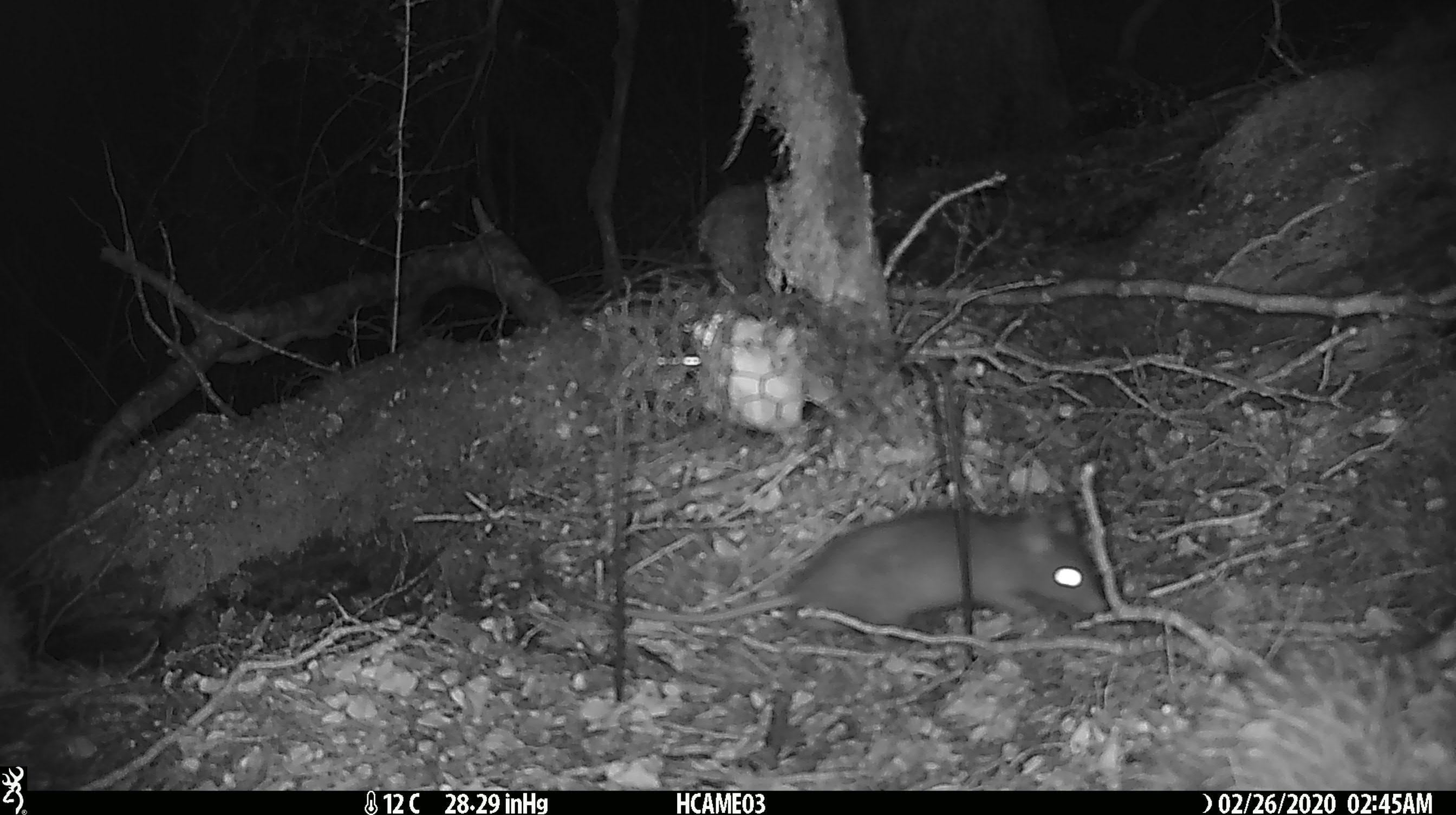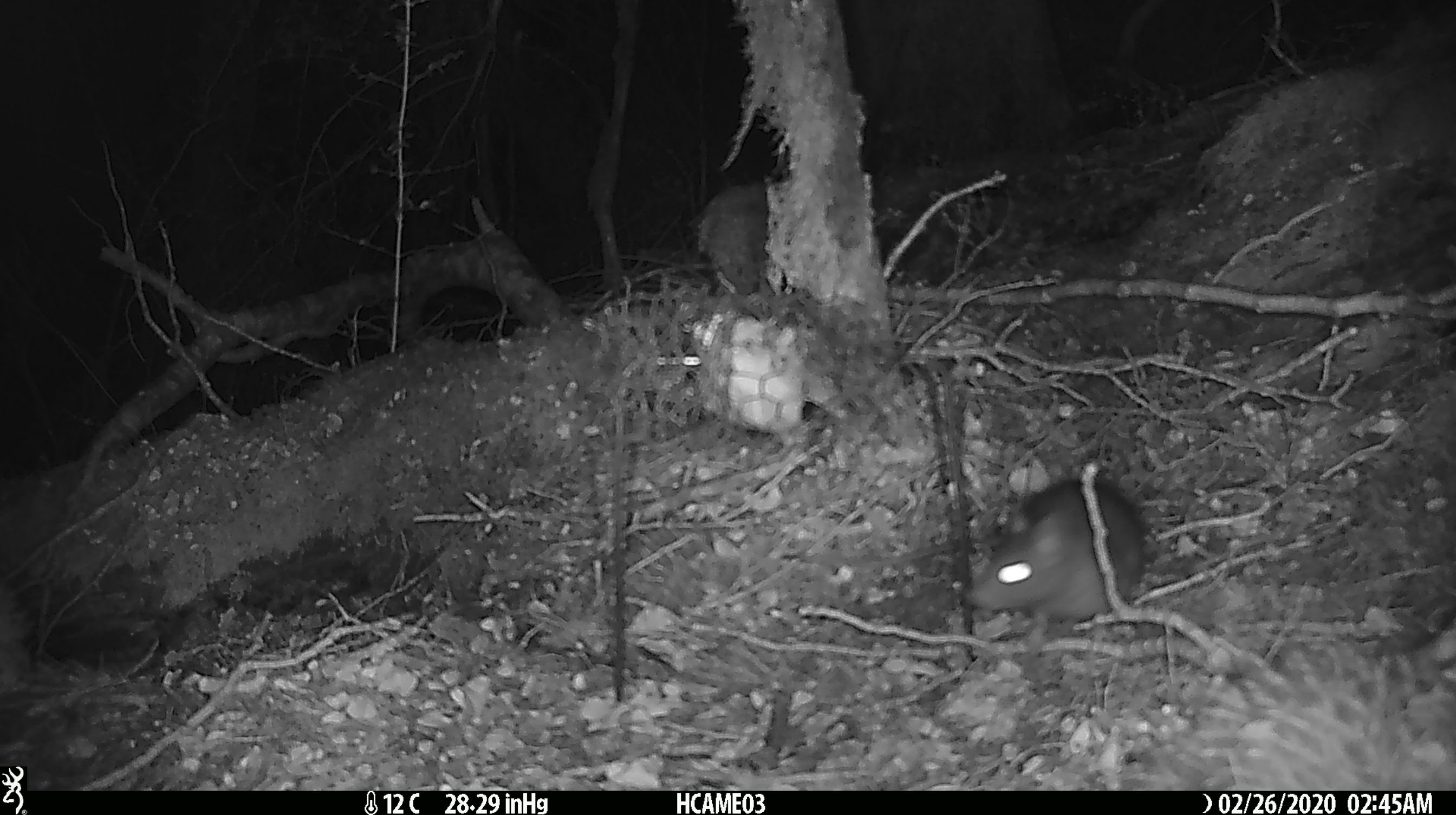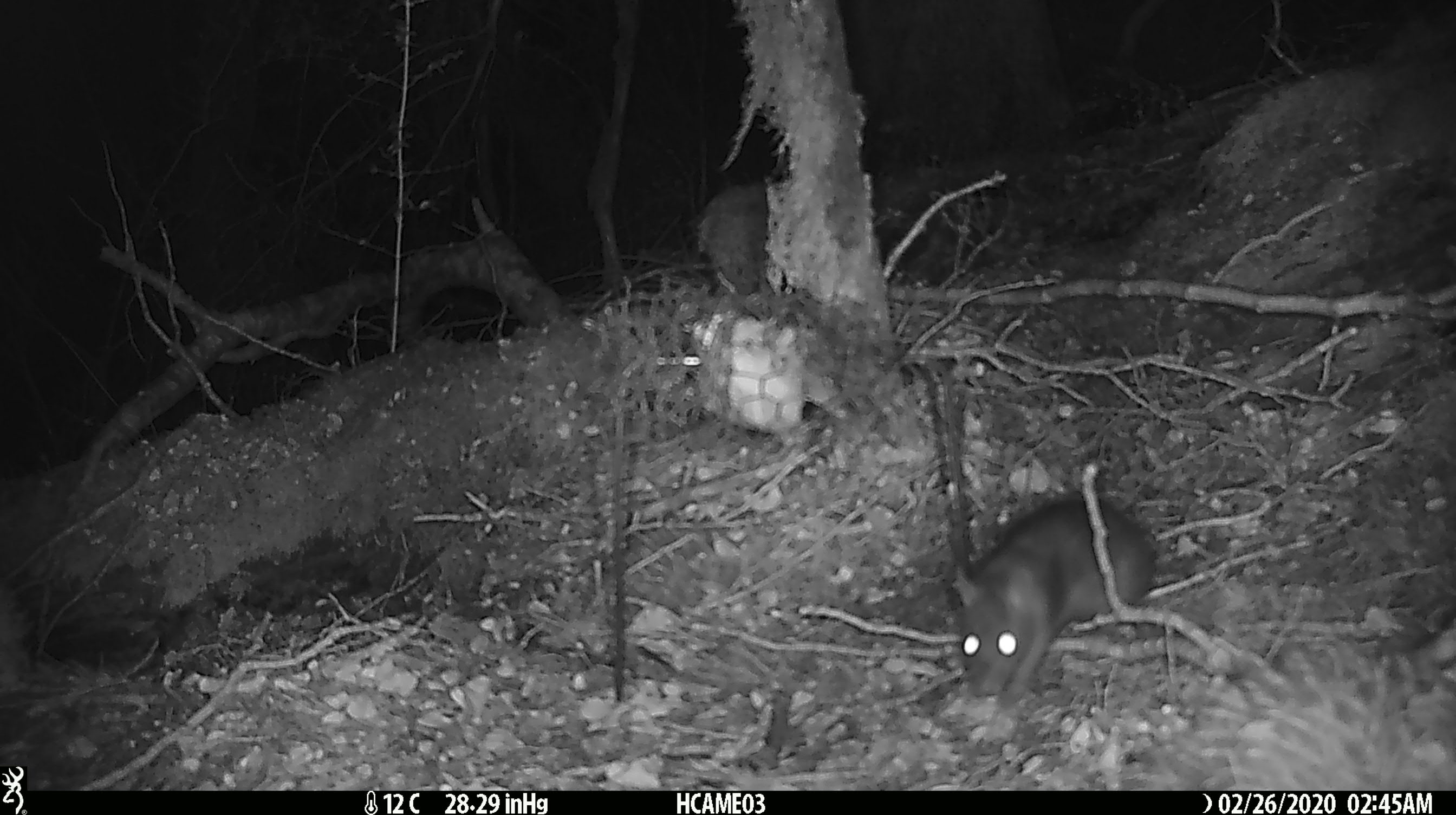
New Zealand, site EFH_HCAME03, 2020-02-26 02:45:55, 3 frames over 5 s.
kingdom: Animalia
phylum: Chordata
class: Mammalia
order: Rodentia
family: Muridae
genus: Rattus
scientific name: Rattus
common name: rat